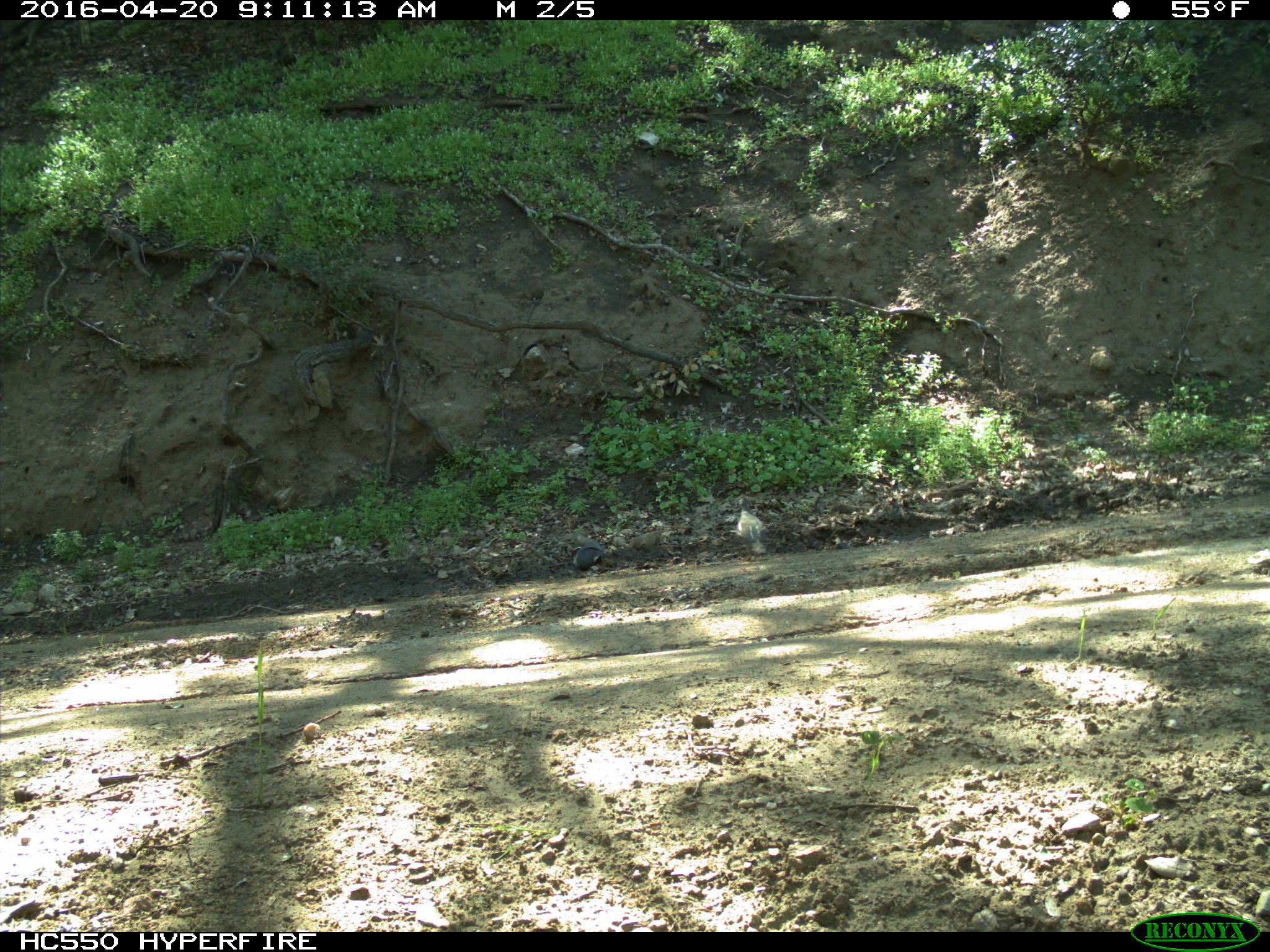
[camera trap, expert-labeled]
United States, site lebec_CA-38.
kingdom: Animalia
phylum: Chordata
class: Aves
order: Galliformes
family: Odontophoridae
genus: Callipepla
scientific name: Callipepla californica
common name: california quail